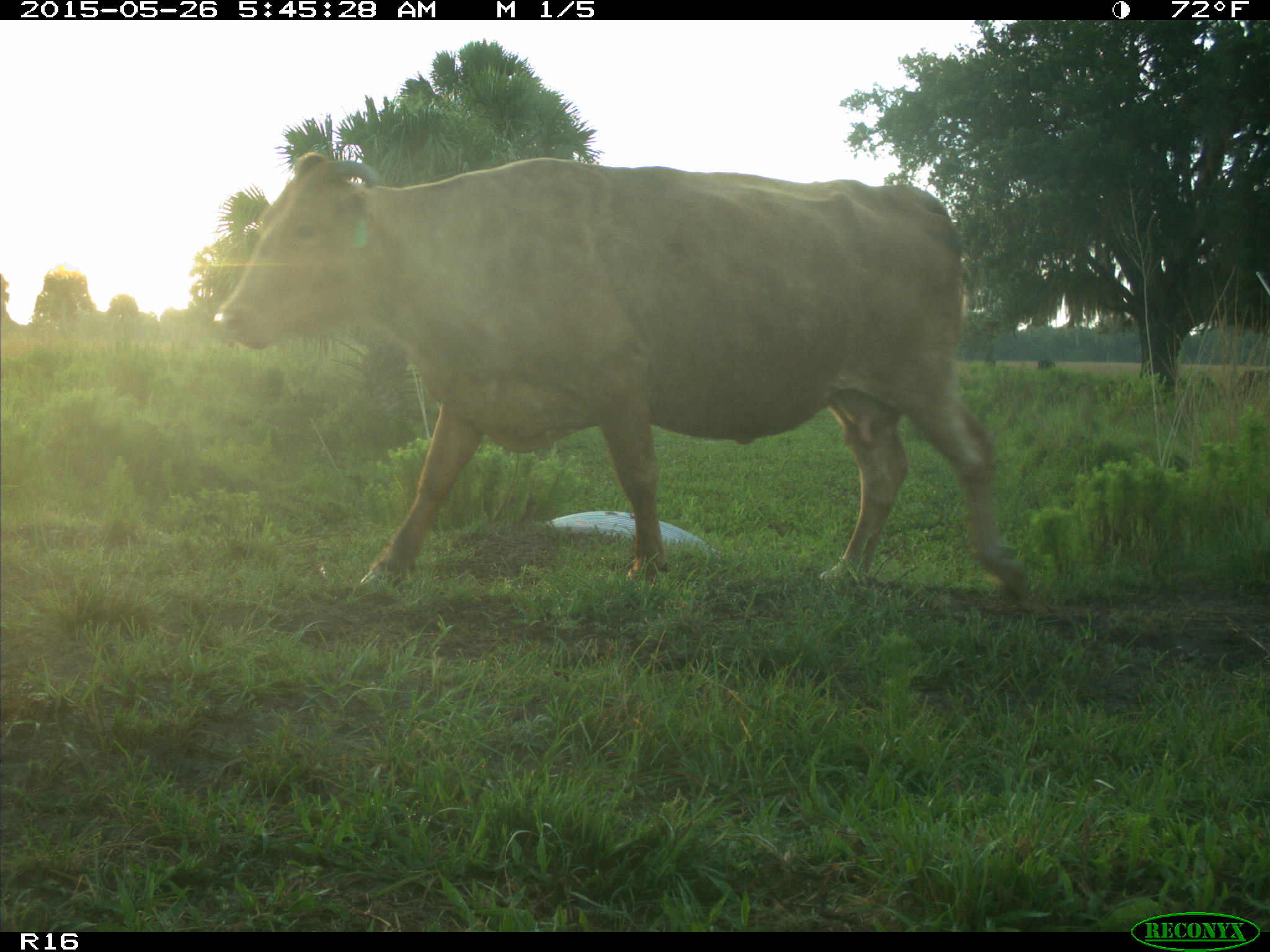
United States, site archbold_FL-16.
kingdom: Animalia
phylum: Chordata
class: Mammalia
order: Artiodactyla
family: Bovidae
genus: Bos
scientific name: Bos taurus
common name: domestic cow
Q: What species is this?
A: Bos taurus (domestic cow).